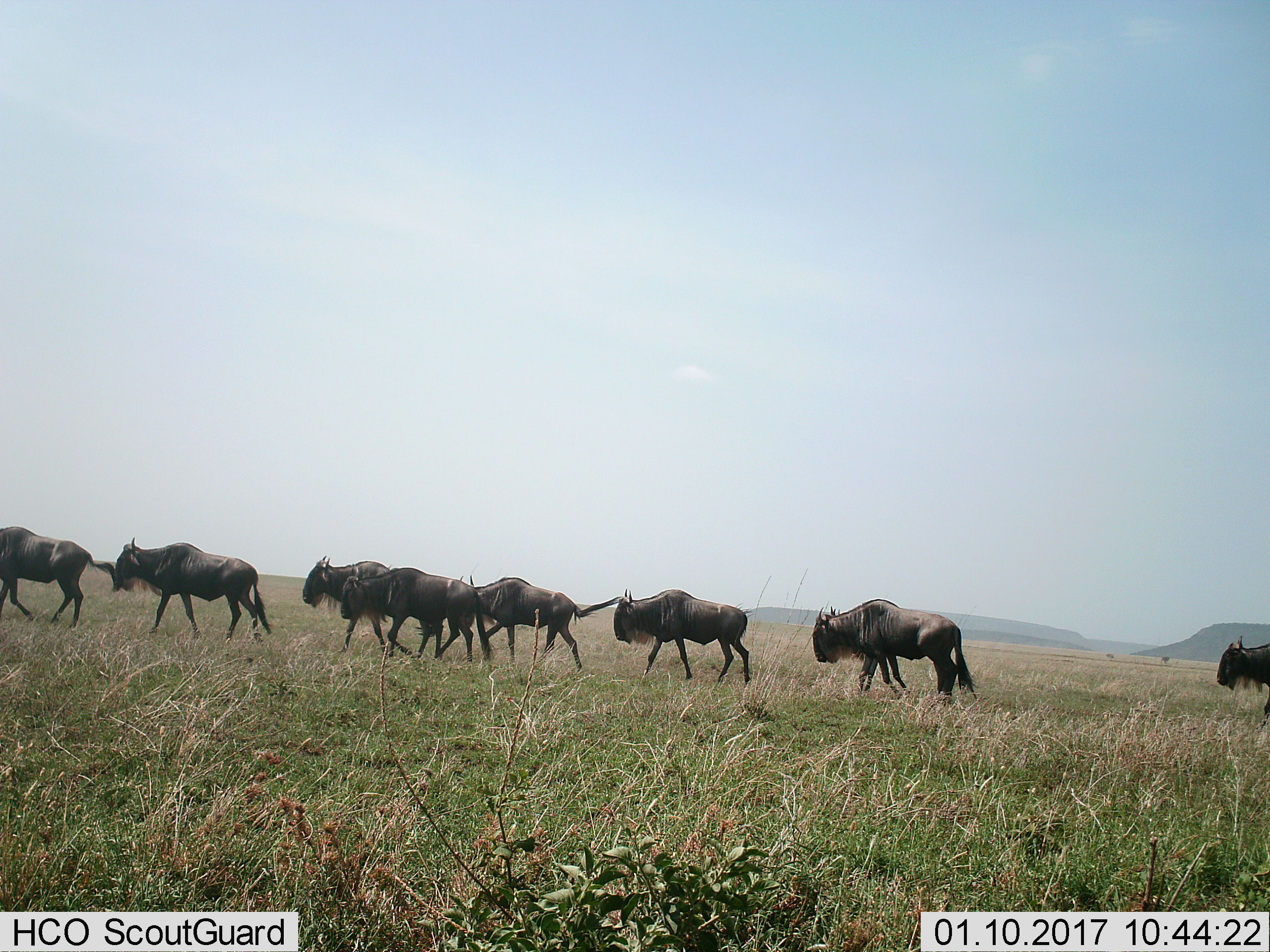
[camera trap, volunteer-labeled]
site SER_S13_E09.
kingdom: Animalia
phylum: Chordata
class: Mammalia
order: Artiodactyla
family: Bovidae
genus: Connochaetes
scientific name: Connochaetes taurinus taurinus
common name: blue wildebeest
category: wildebeestblue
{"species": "wildebeestblue (blue wildebeest) (Connochaetes taurinus taurinus)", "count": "8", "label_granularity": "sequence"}